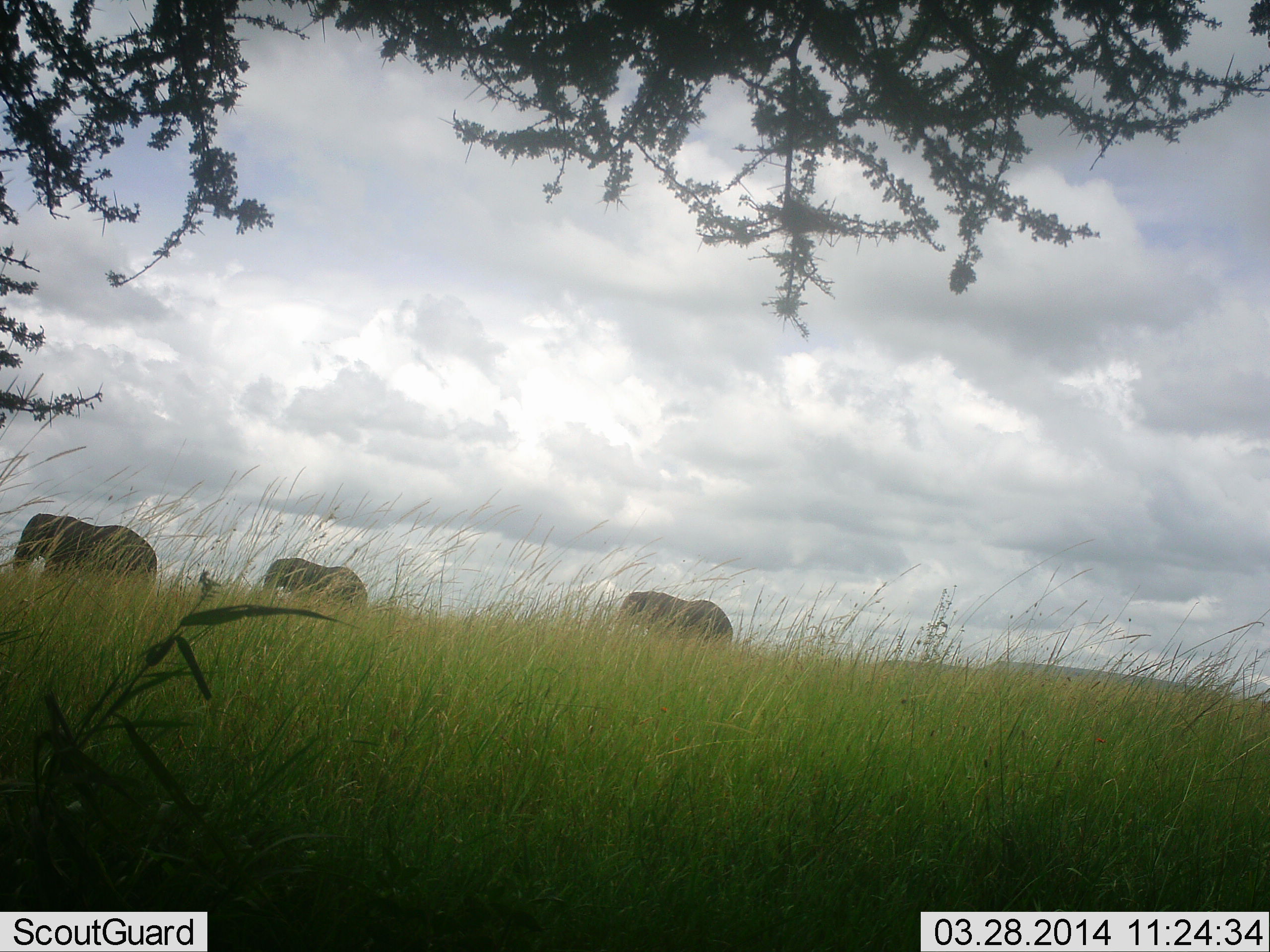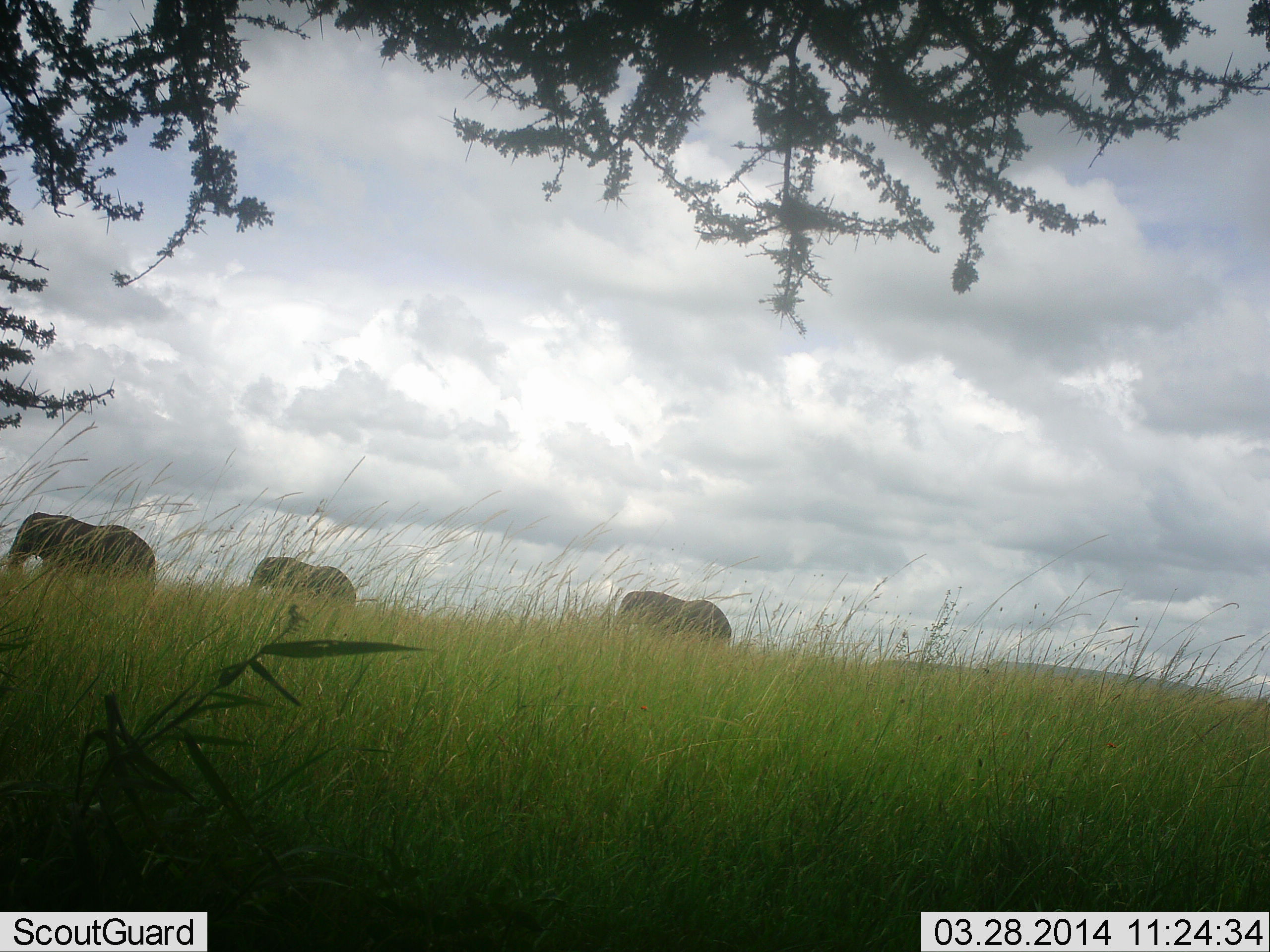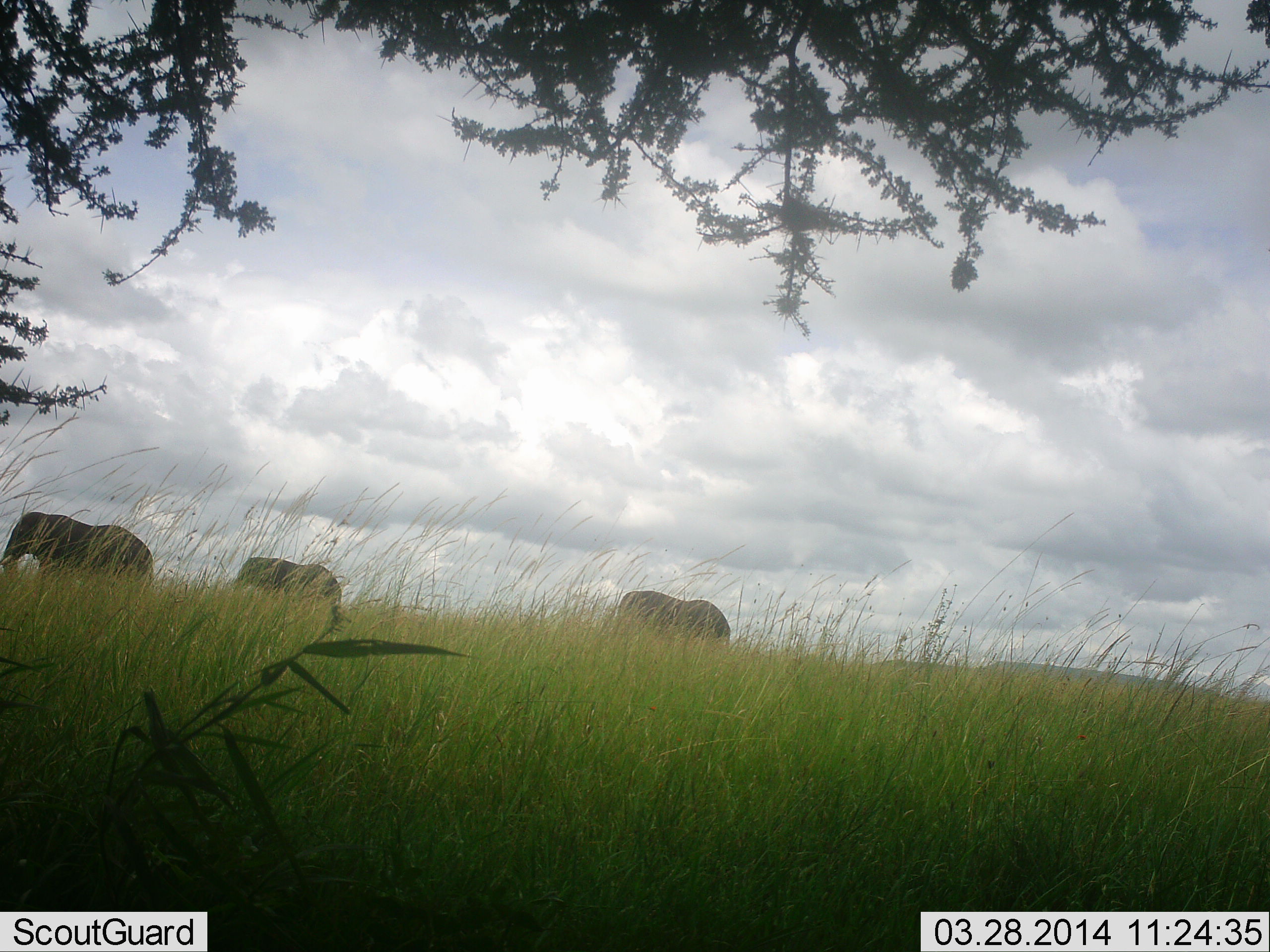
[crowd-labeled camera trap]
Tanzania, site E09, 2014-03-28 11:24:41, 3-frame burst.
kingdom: Animalia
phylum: Chordata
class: Mammalia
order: Proboscidea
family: Elephantidae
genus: Loxodonta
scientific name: Loxodonta africana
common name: african bush elephant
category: elephant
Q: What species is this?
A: Elephant (african bush elephant) (Loxodonta africana).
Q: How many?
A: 3.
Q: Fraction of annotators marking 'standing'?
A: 30%.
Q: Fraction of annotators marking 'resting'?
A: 0%.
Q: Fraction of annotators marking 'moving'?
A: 100%.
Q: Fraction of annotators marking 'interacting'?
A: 0%.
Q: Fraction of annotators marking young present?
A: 0%.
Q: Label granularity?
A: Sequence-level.